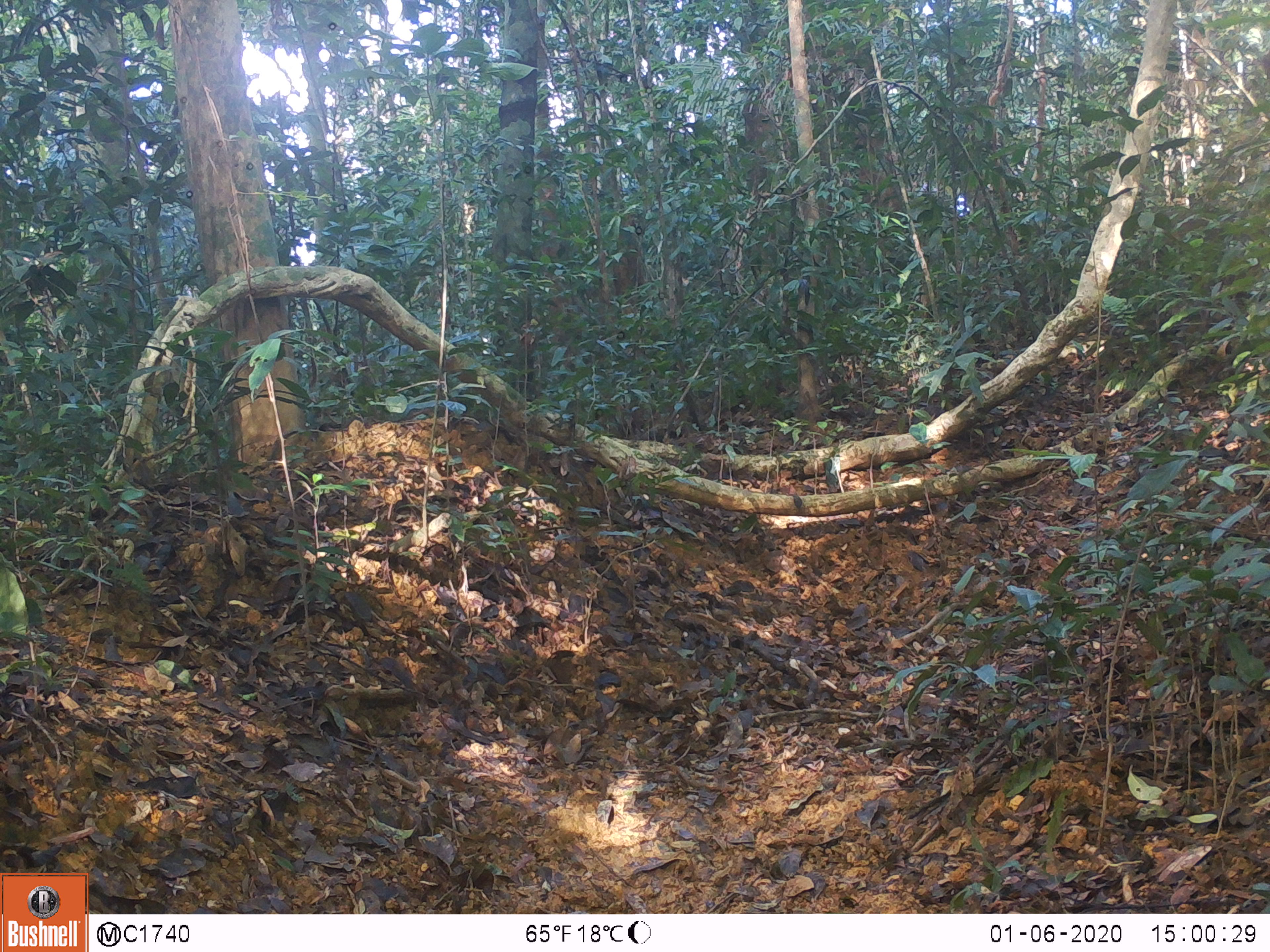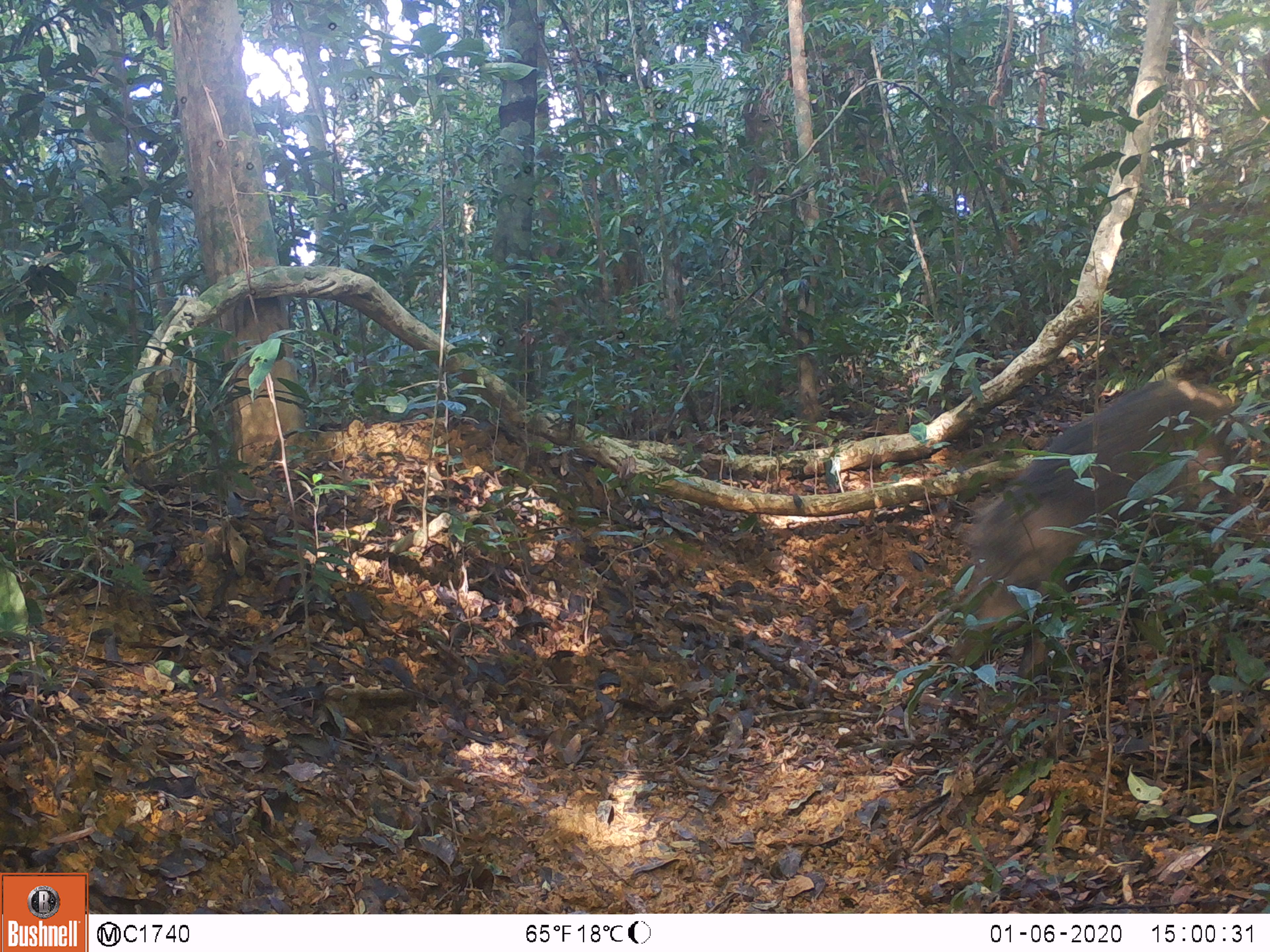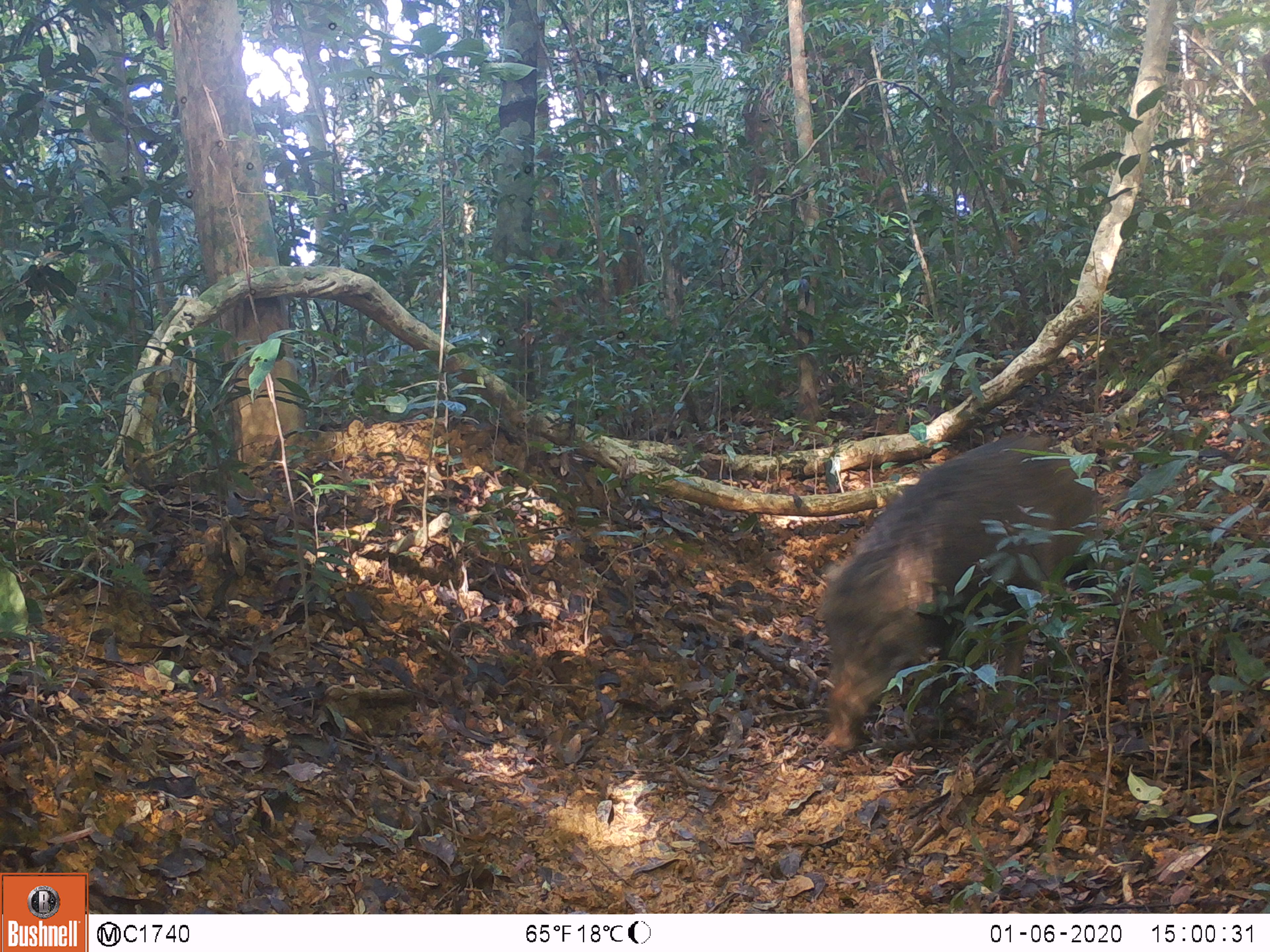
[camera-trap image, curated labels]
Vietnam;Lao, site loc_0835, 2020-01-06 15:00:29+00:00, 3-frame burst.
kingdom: Animalia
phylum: Chordata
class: Mammalia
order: Artiodactyla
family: Suidae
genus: Sus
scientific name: Sus scrofa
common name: eurasian wild pig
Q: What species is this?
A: Eurasian wild pig (Sus scrofa).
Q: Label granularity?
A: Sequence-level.